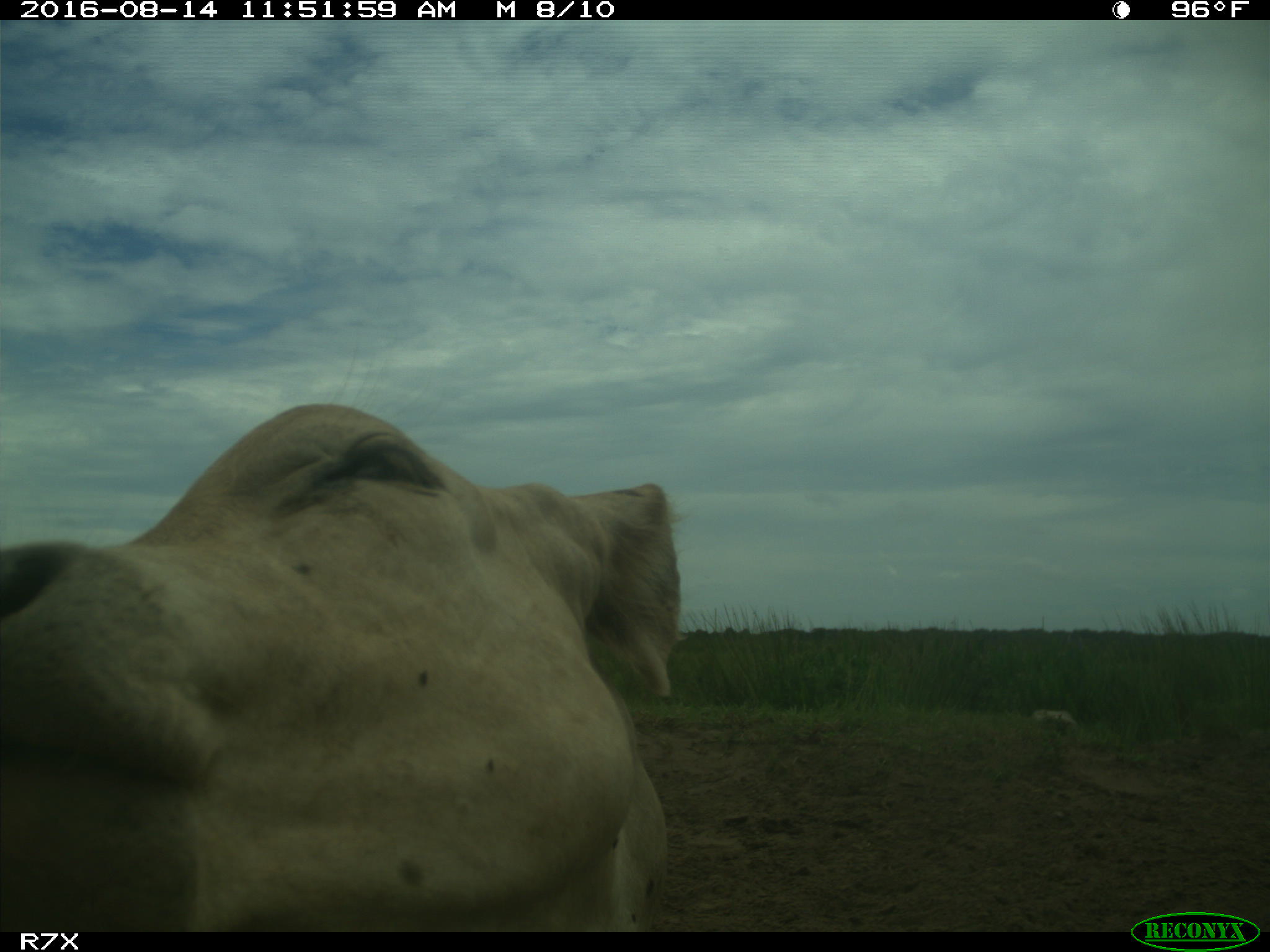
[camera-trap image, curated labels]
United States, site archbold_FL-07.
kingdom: Animalia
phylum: Chordata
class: Mammalia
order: Artiodactyla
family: Bovidae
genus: Bos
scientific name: Bos taurus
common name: domestic cow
Bos taurus (domestic cow).